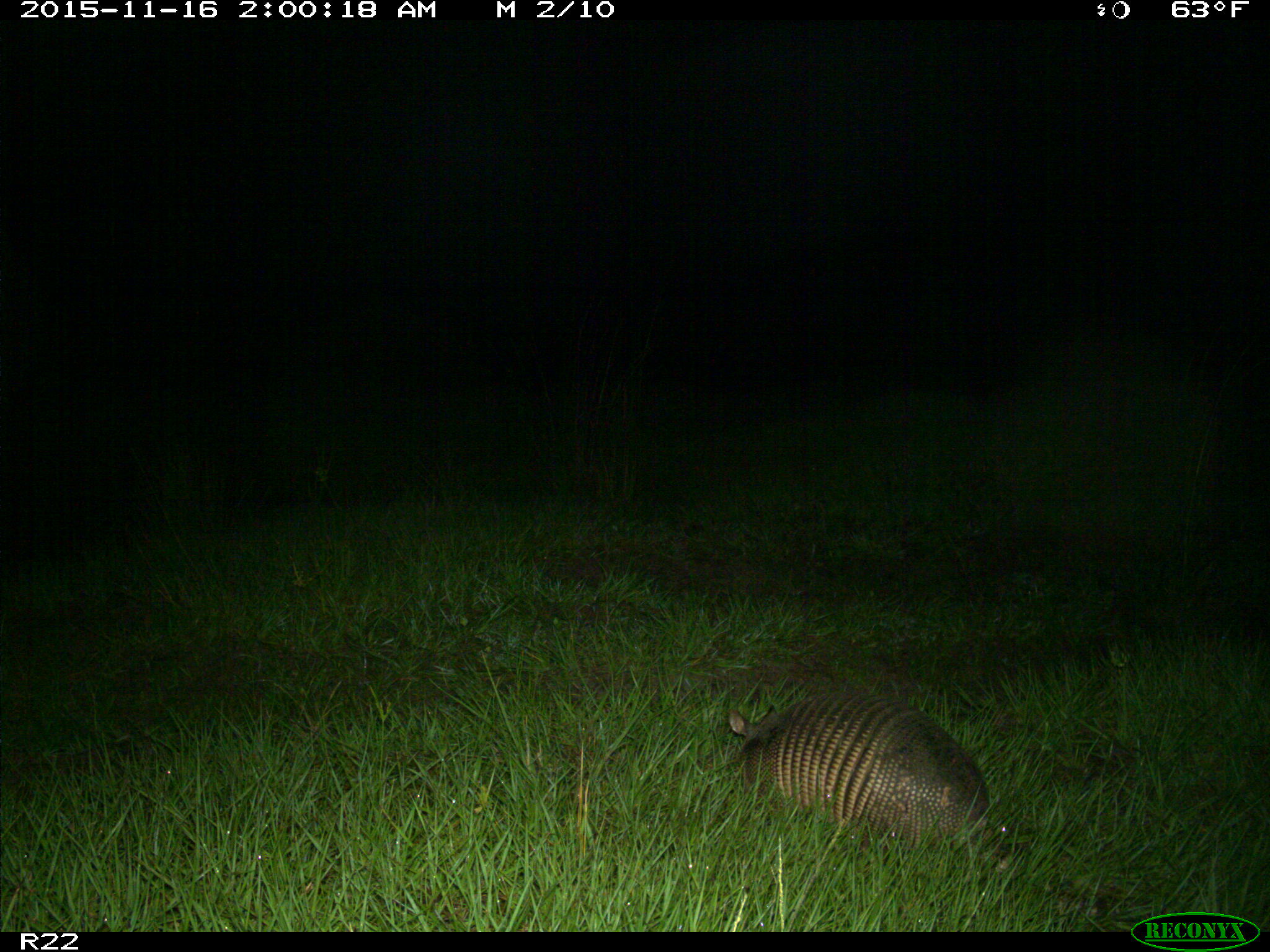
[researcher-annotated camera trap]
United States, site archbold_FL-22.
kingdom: Animalia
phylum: Chordata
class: Mammalia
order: Cingulata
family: Dasypodidae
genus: Dasypus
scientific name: Dasypus novemcinctus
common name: nine-banded armadillo